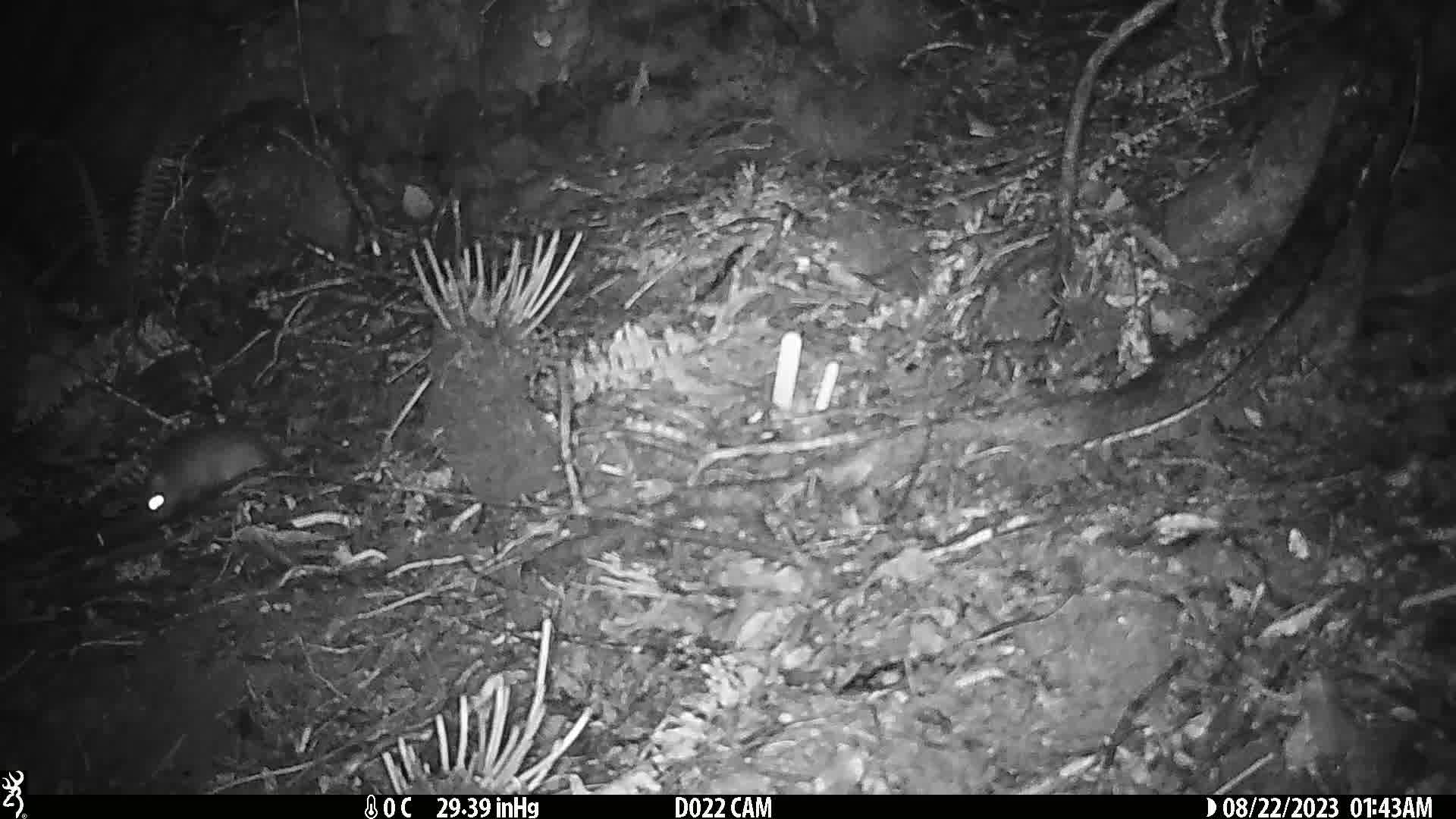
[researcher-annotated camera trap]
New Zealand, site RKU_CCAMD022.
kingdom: Animalia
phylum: Chordata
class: Mammalia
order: Rodentia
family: Muridae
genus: Rattus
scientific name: Rattus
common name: rat